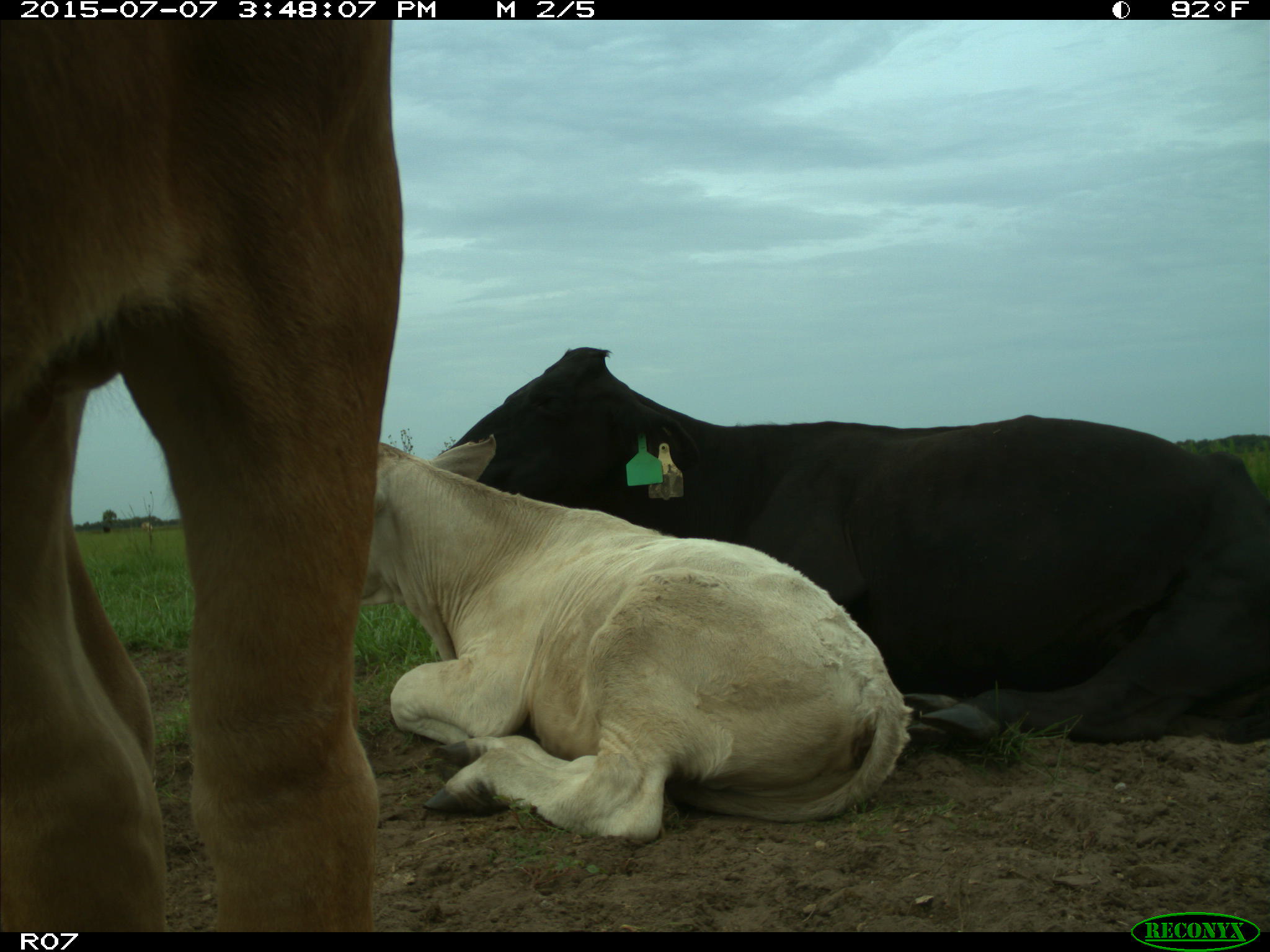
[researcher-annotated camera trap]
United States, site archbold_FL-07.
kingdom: Animalia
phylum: Chordata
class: Mammalia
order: Artiodactyla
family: Bovidae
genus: Bos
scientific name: Bos taurus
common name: domestic cow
Bos taurus (domestic cow).